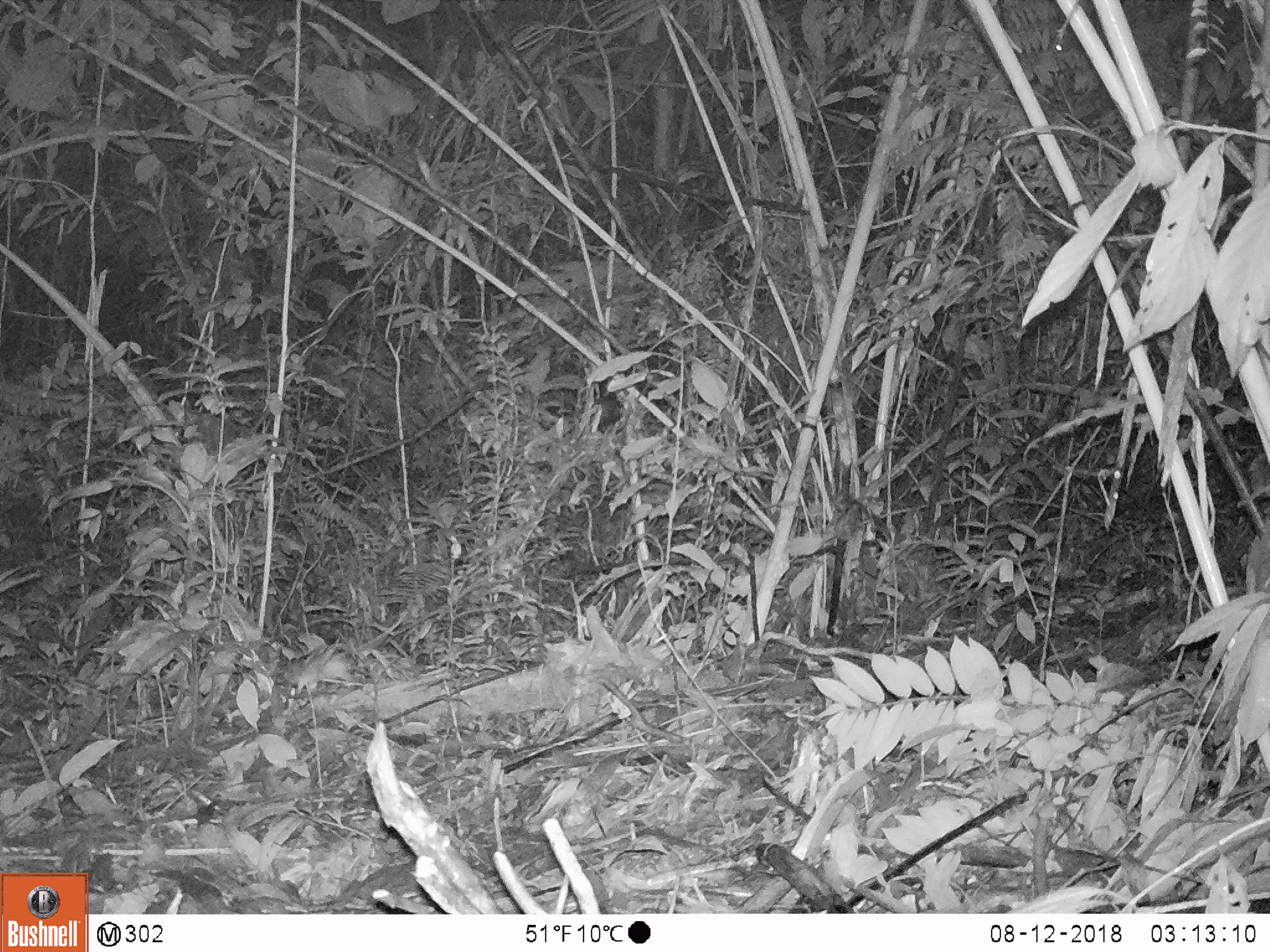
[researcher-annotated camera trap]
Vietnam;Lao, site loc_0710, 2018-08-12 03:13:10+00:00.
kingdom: Animalia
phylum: Chordata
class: Mammalia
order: Rodentia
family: Muridae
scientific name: Muridae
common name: old-world mice and rats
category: unidentified murid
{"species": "unidentified murid (old-world mice and rats) (Muridae)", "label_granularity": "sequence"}